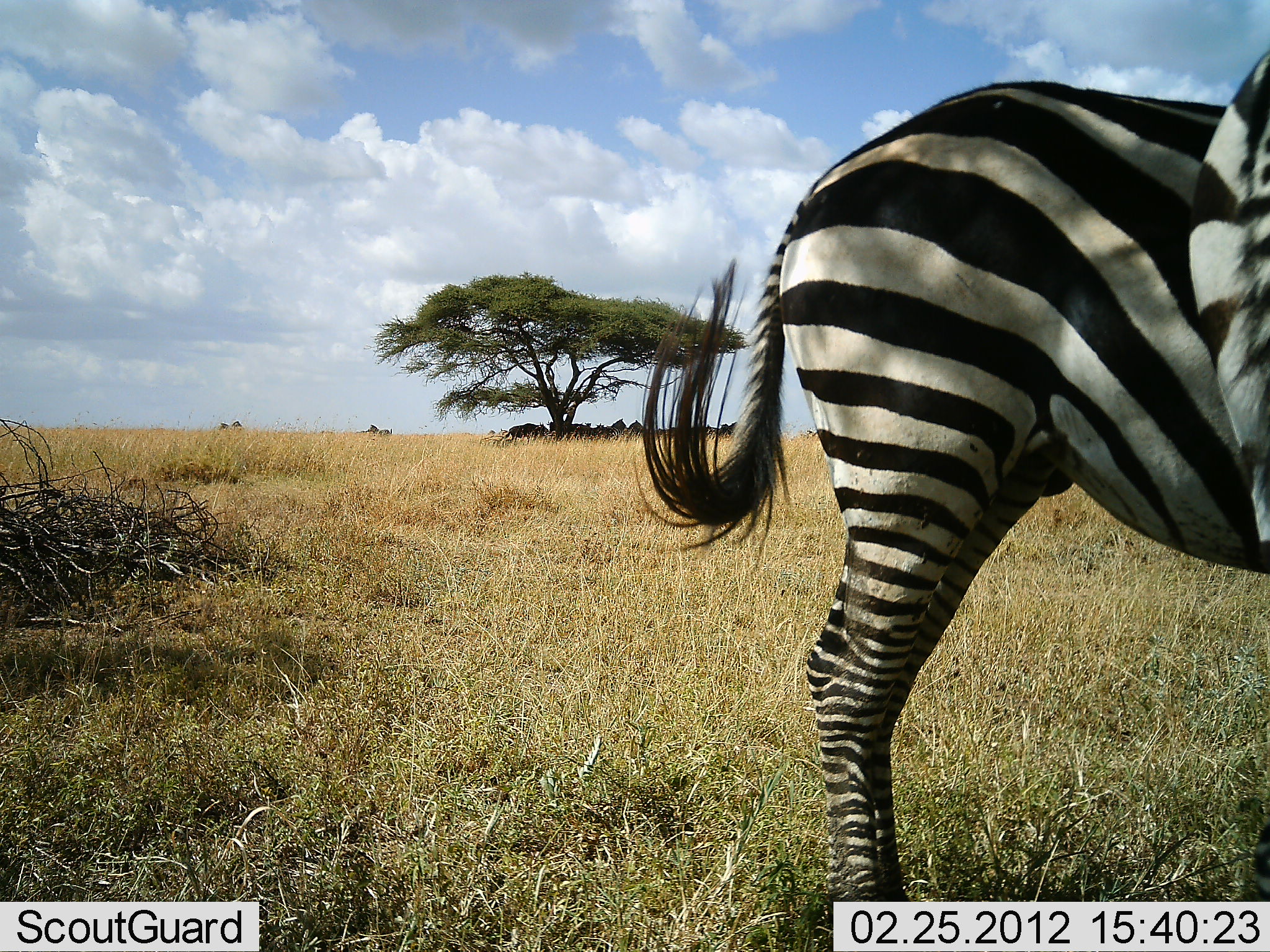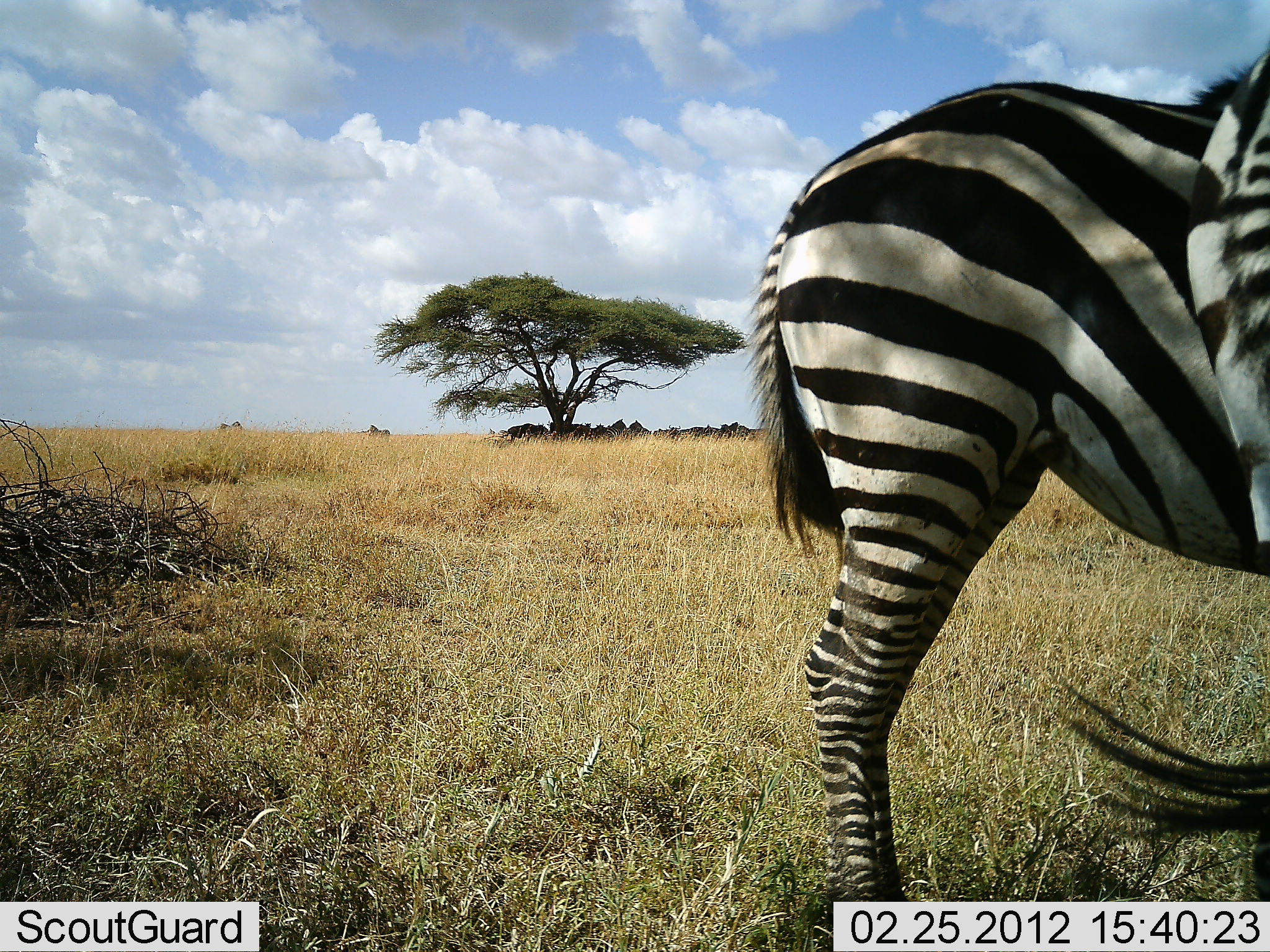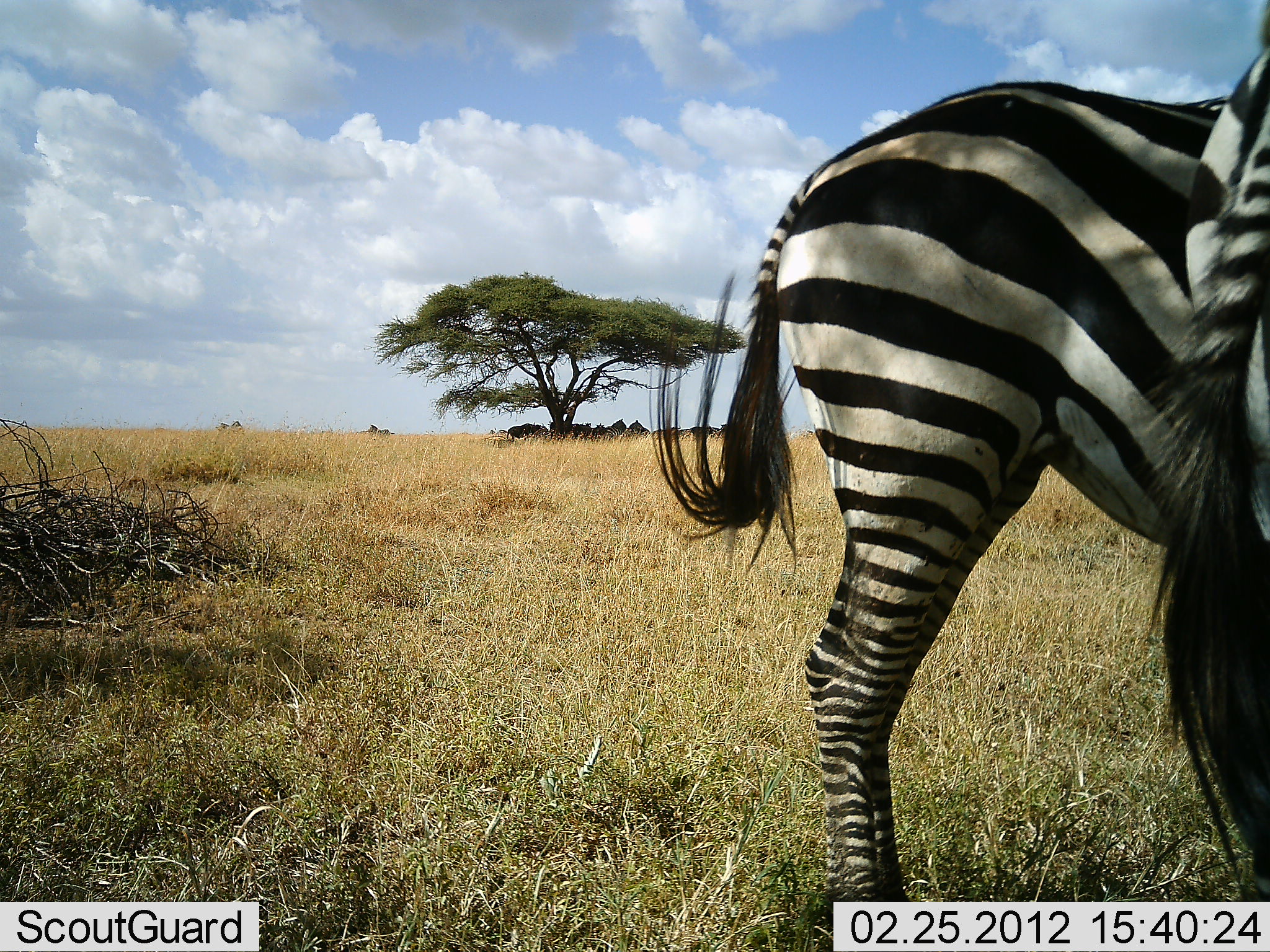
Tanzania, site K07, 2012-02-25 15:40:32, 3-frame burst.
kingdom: Animalia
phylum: Chordata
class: Mammalia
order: Perissodactyla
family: Equidae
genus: Equus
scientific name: Equus quagga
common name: plains zebra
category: zebra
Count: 2.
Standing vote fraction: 92%.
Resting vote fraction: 4%.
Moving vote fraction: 4%.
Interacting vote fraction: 0%.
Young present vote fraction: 0%.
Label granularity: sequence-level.